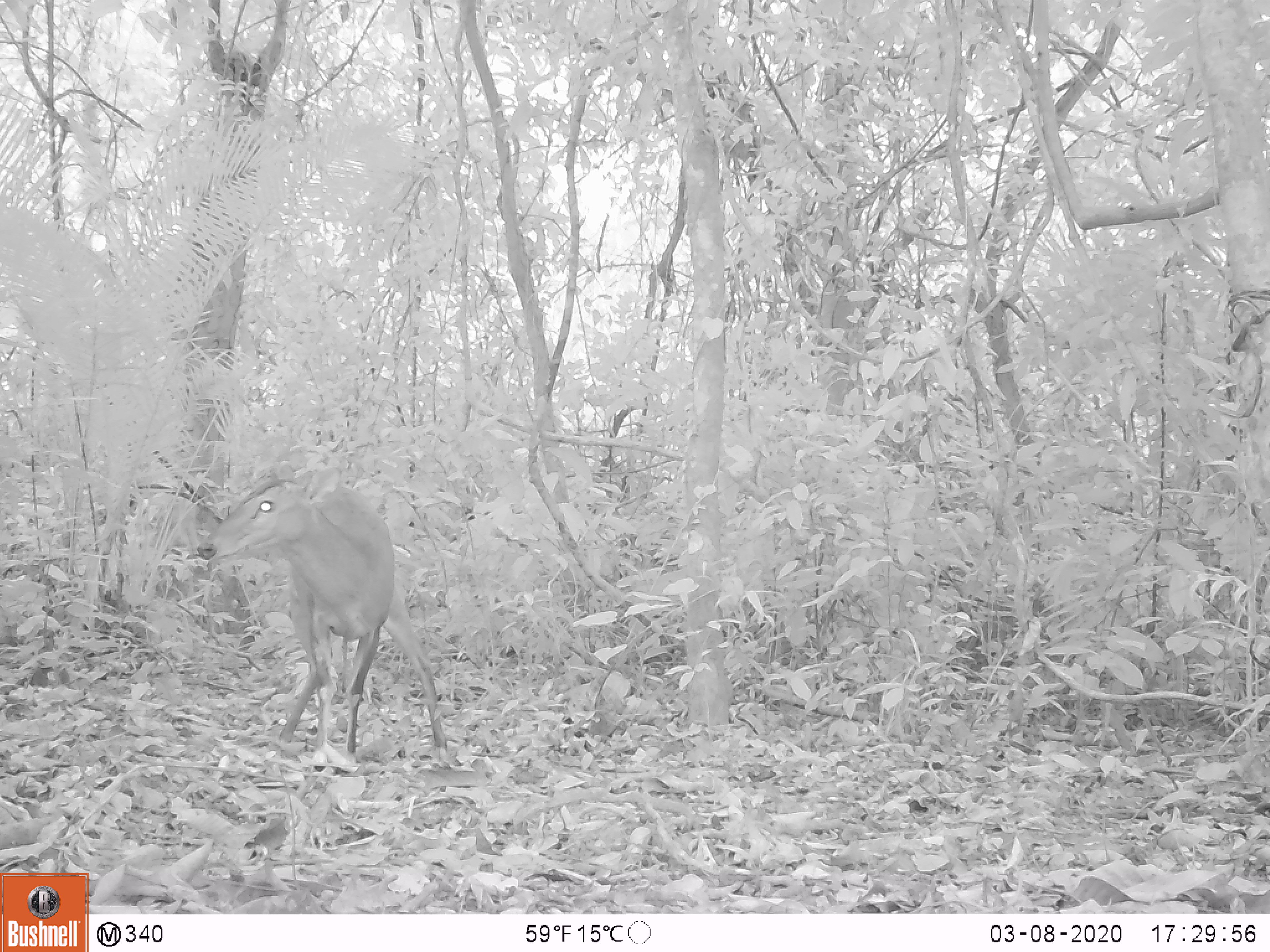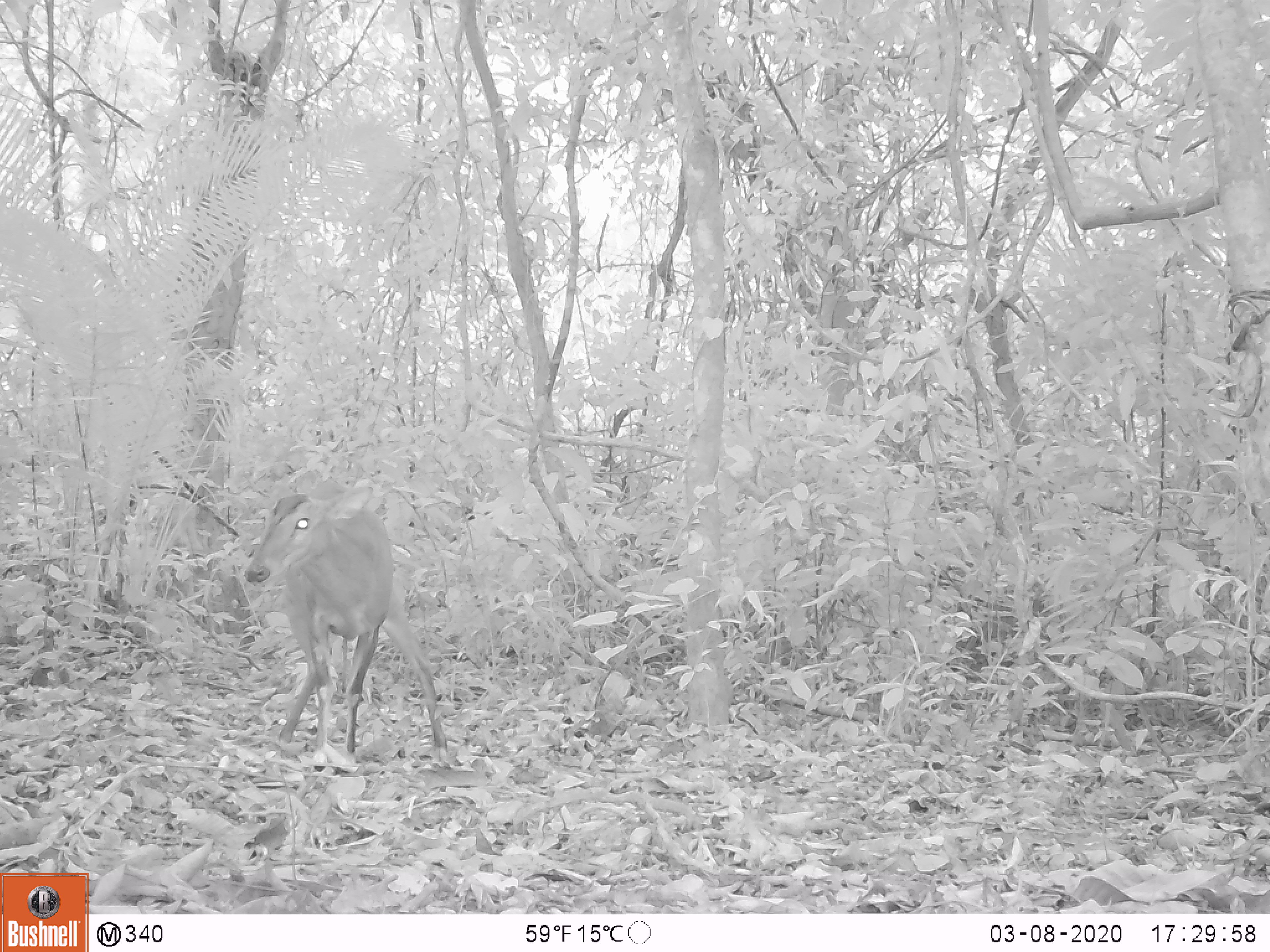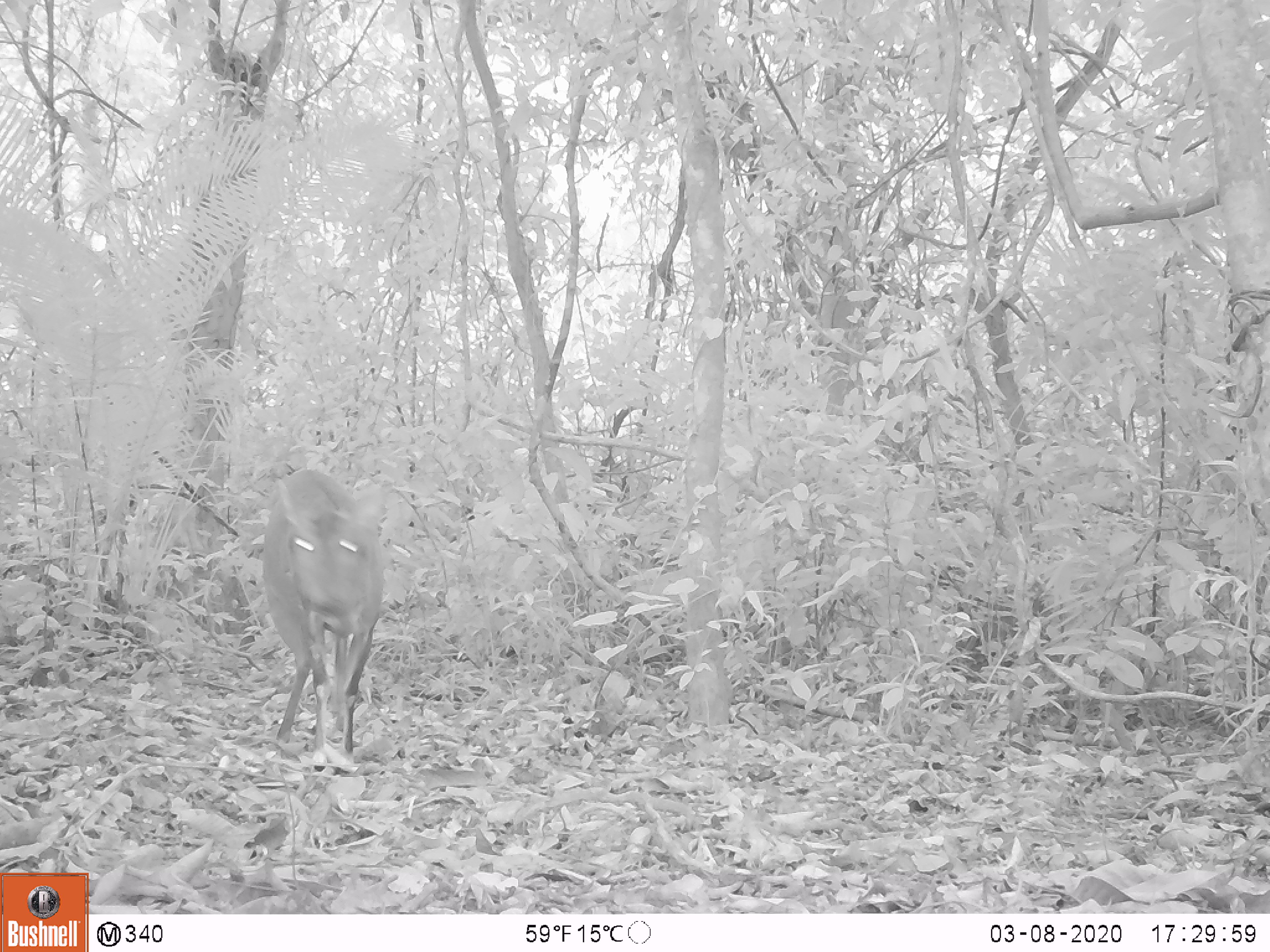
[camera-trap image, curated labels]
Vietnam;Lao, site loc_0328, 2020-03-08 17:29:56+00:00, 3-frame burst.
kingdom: Animalia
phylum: Chordata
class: Mammalia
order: Artiodactyla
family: Cervidae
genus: Muntiacus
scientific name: Muntiacus vuquangensis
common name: large-antlered muntjac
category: large antlered muntjac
Large antlered muntjac (large-antlered muntjac) (Muntiacus vuquangensis). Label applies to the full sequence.